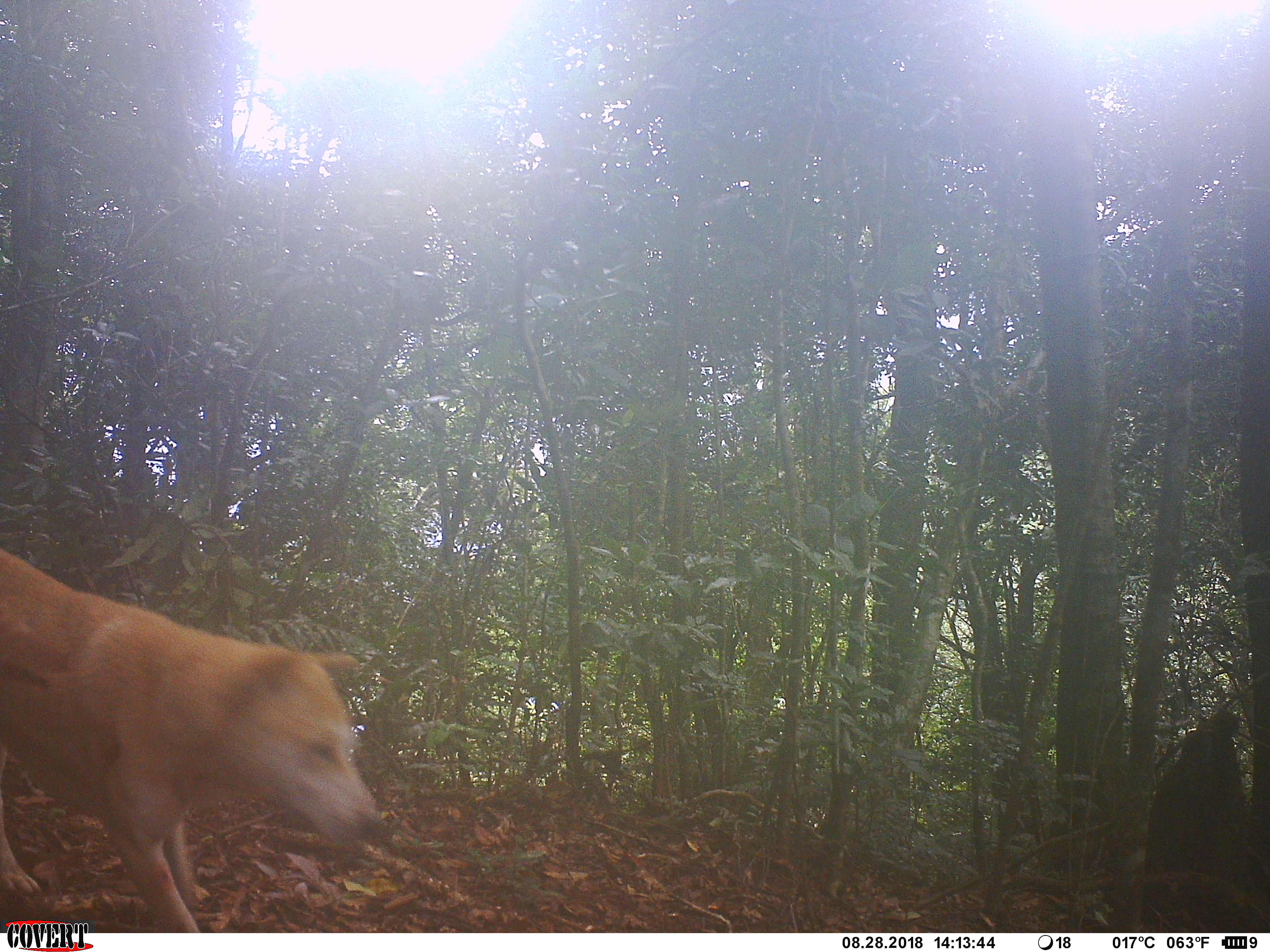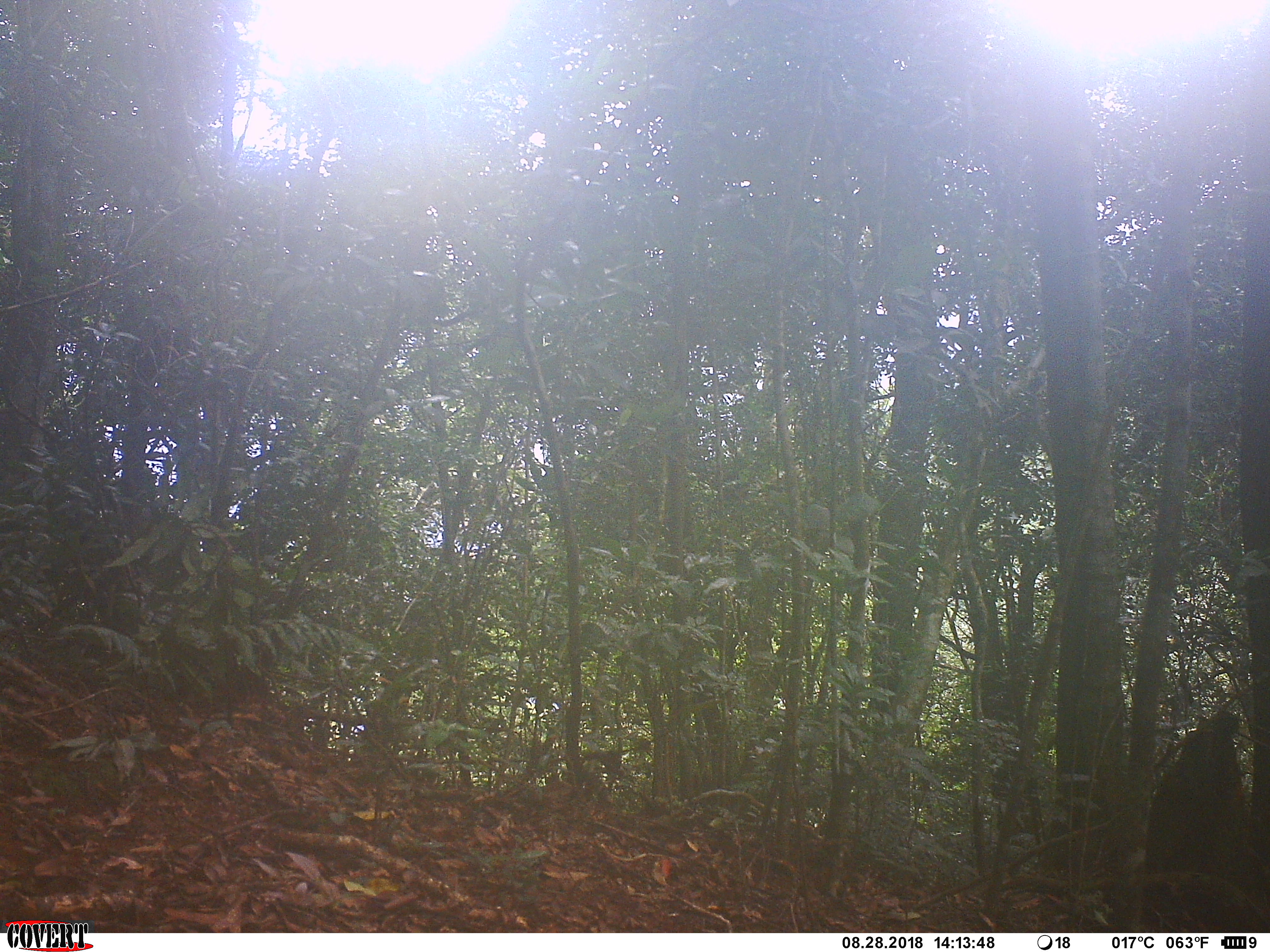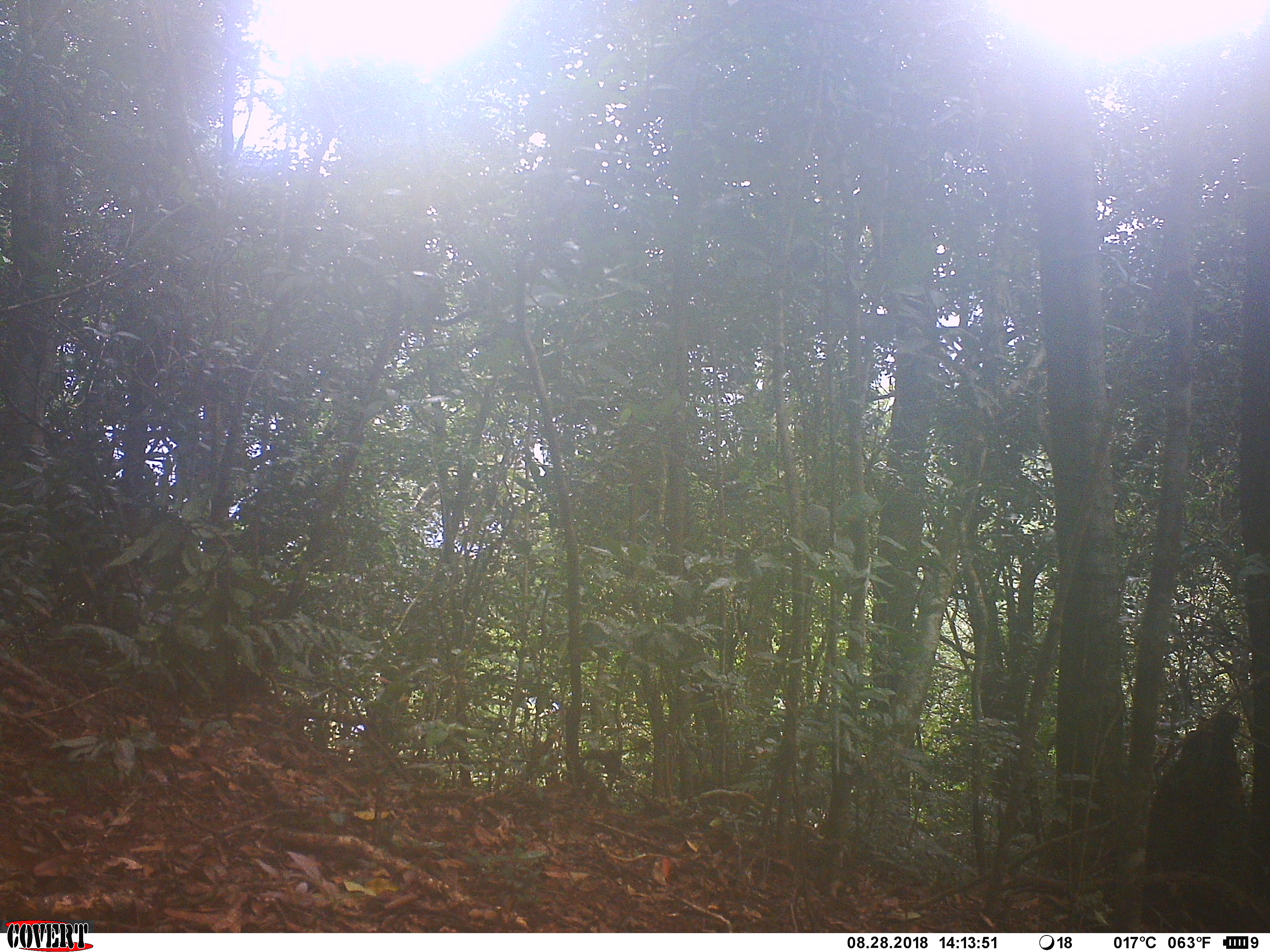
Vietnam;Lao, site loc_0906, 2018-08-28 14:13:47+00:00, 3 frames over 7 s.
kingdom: Animalia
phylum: Chordata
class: Mammalia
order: Carnivora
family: Canidae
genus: Canis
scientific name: Canis familiaris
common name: domestic dog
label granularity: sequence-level